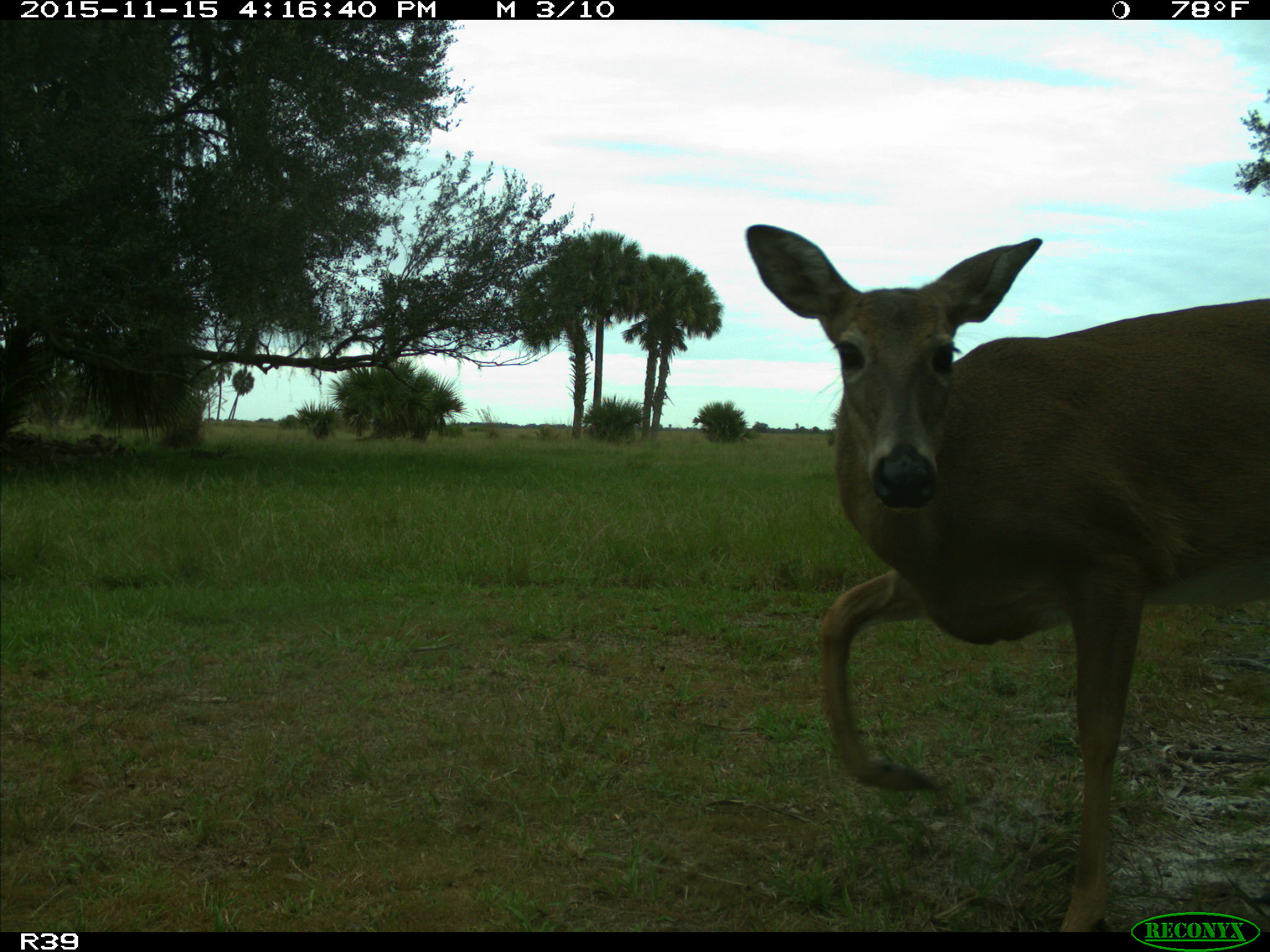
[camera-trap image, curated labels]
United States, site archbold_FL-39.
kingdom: Animalia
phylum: Chordata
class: Mammalia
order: Artiodactyla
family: Cervidae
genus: Odocoileus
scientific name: Odocoileus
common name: deer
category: unidentified deer